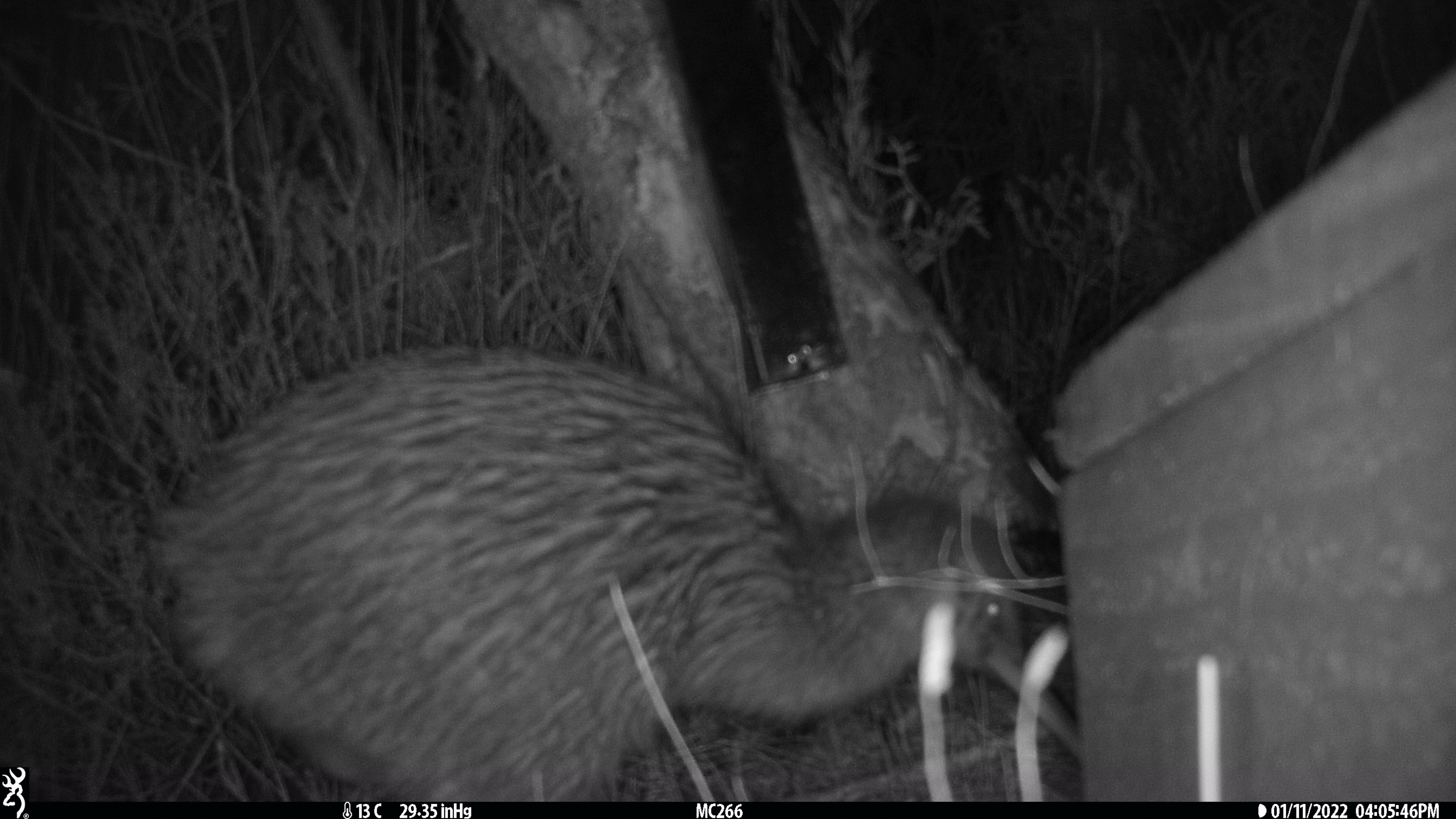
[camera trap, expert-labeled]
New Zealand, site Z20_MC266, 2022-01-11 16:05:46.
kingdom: Animalia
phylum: Chordata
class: Aves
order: Apterygiformes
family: Apterygidae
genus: Apteryx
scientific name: Apteryx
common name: kiwi